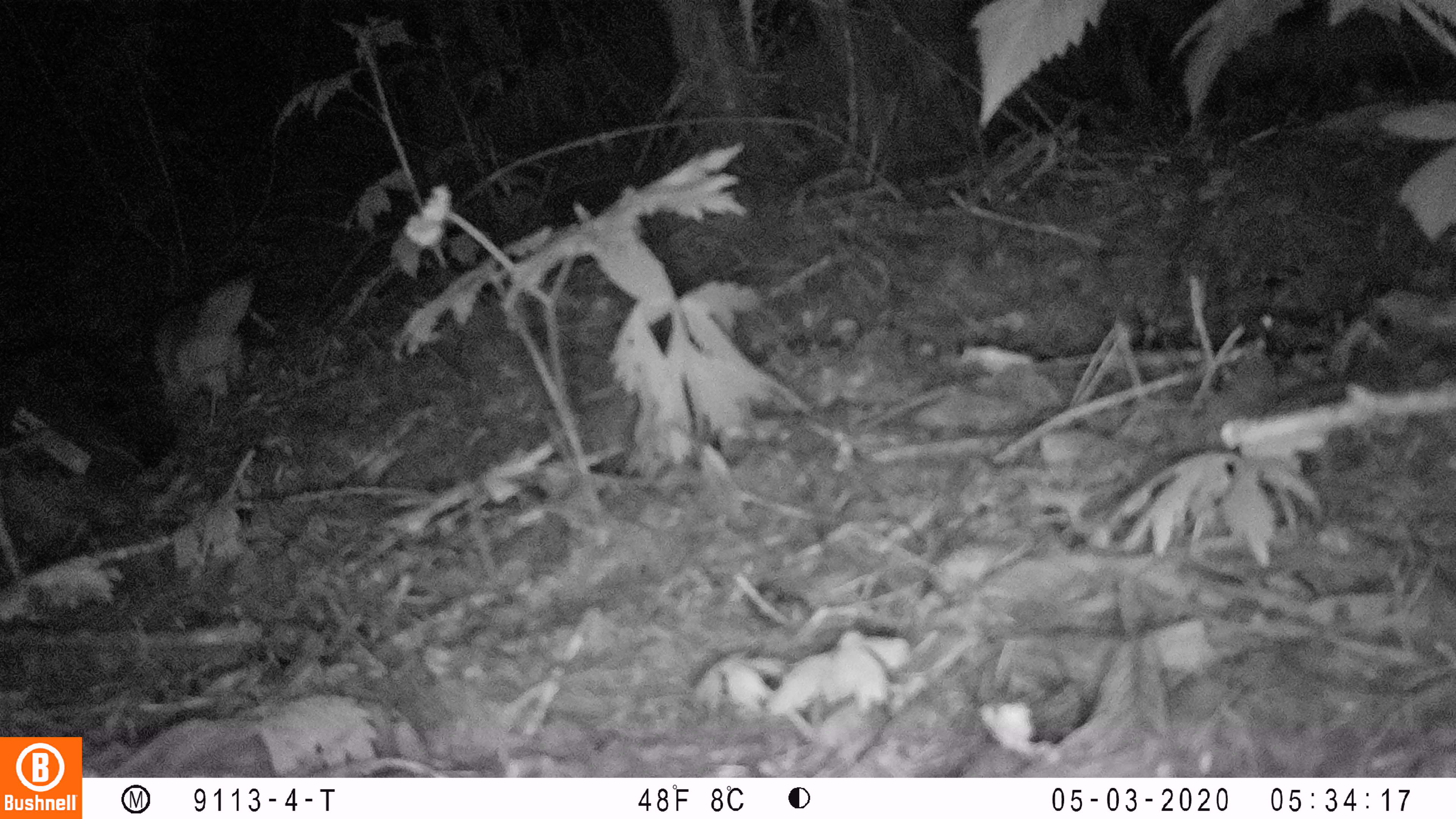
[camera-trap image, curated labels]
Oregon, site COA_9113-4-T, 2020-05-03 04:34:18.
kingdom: Animalia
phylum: Chordata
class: Mammalia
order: Rodentia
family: Sciuridae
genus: Glaucomys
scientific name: Glaucomys oregonensis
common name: humboldt's flying squirrel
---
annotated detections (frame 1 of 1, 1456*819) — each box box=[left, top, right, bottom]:
humboldt's flying squirrel: box=[135, 262, 266, 415]